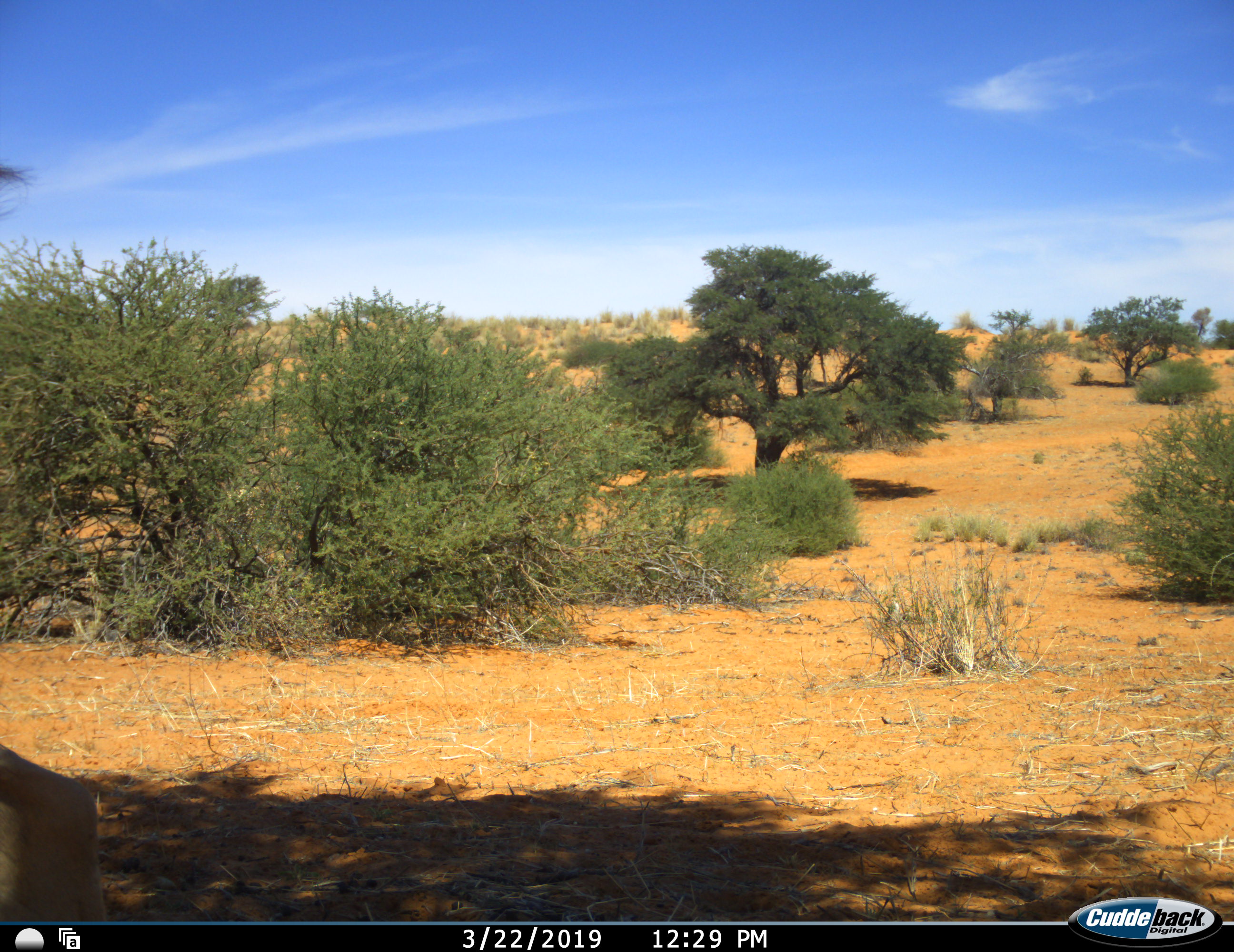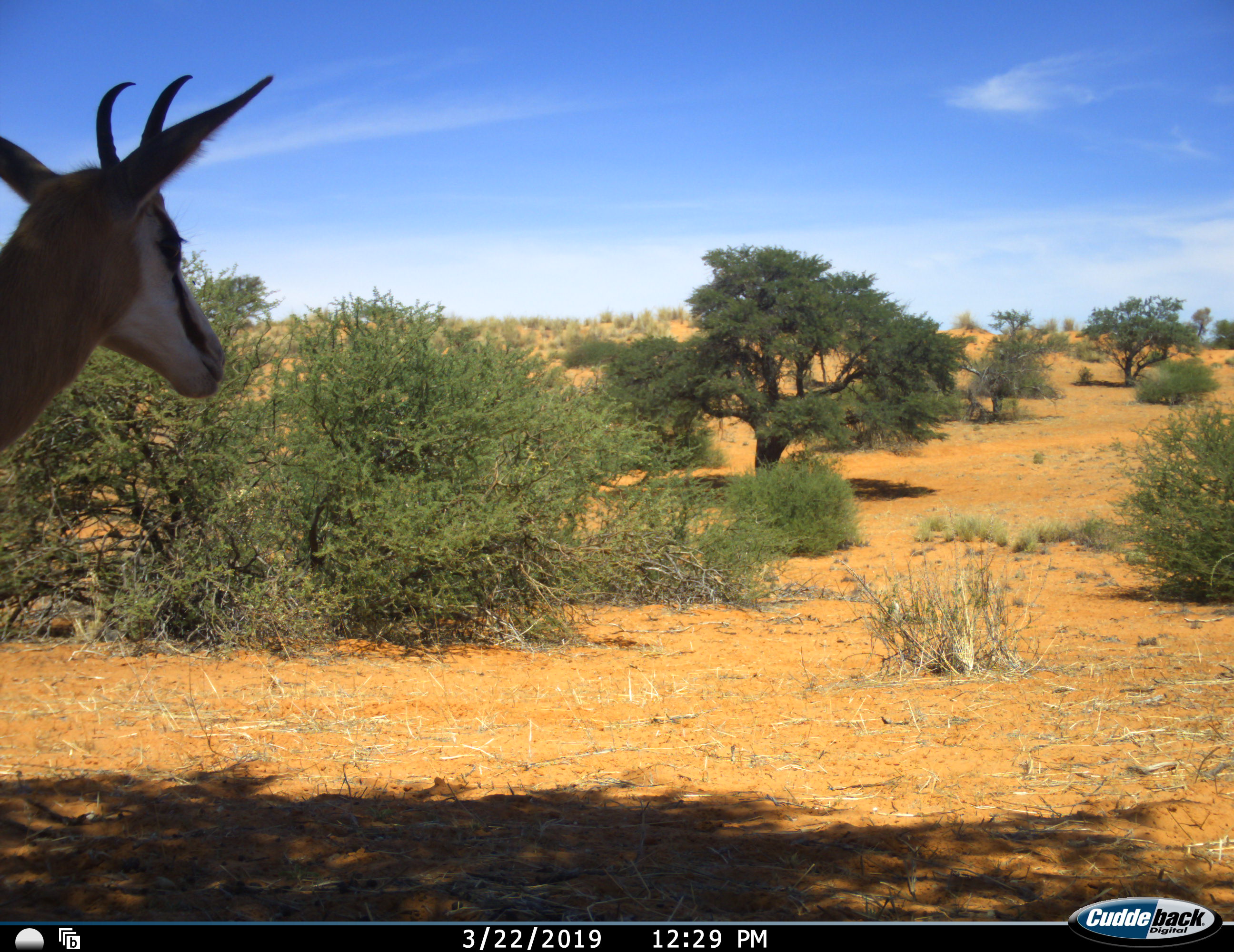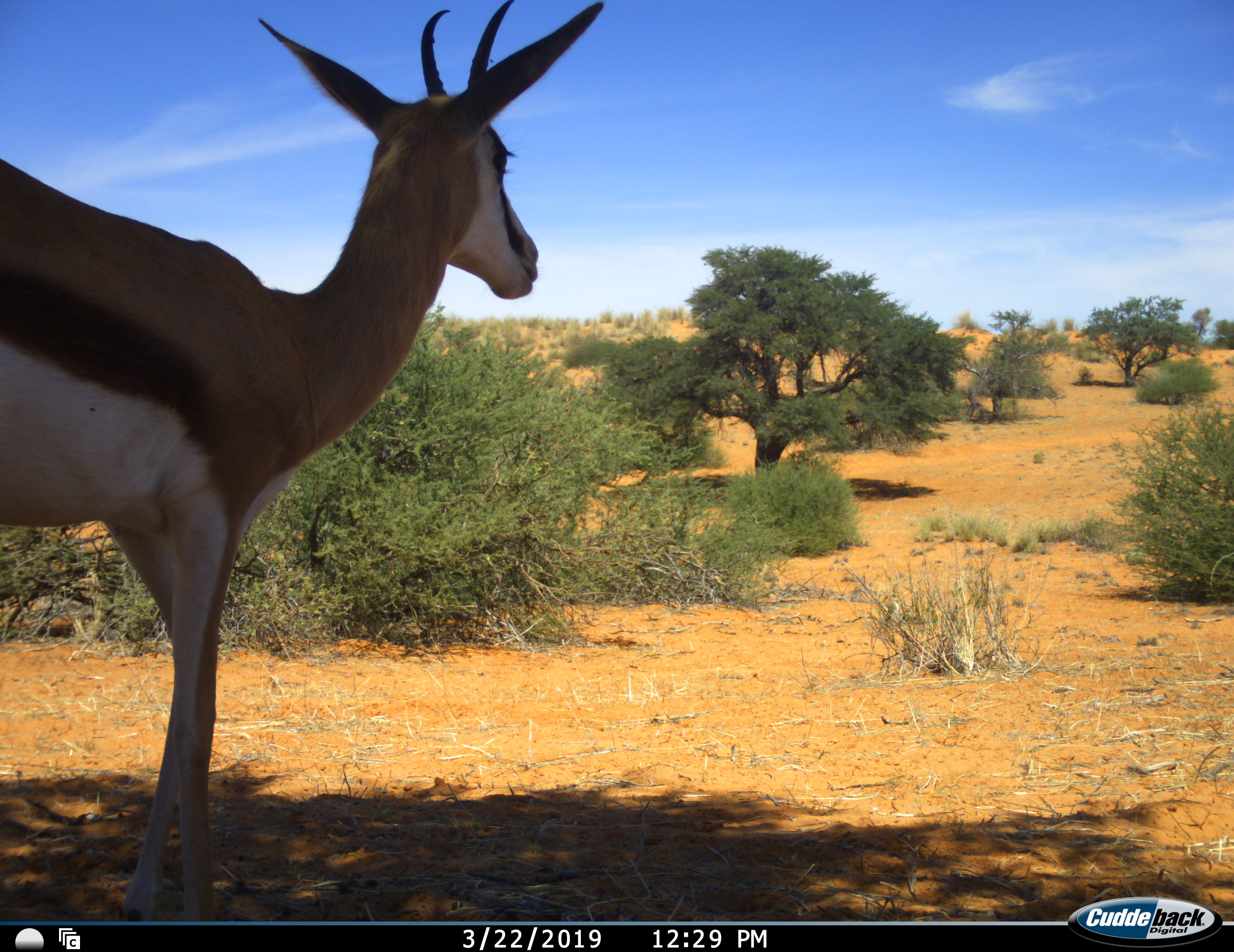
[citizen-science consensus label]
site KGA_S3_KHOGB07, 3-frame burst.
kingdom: Animalia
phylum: Chordata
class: Mammalia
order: Artiodactyla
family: Bovidae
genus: Antidorcas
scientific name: Antidorcas marsupialis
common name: springbok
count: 1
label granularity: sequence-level